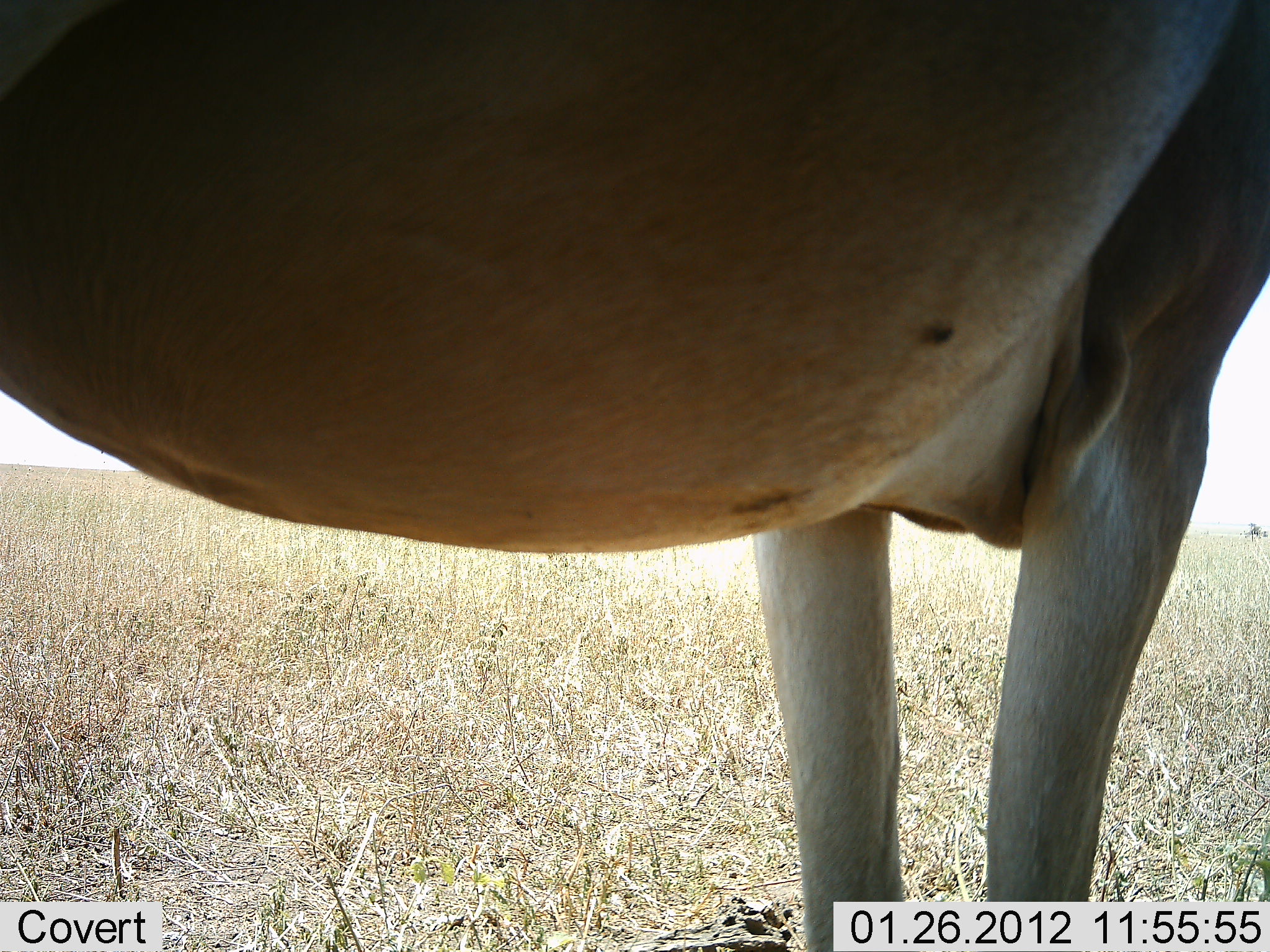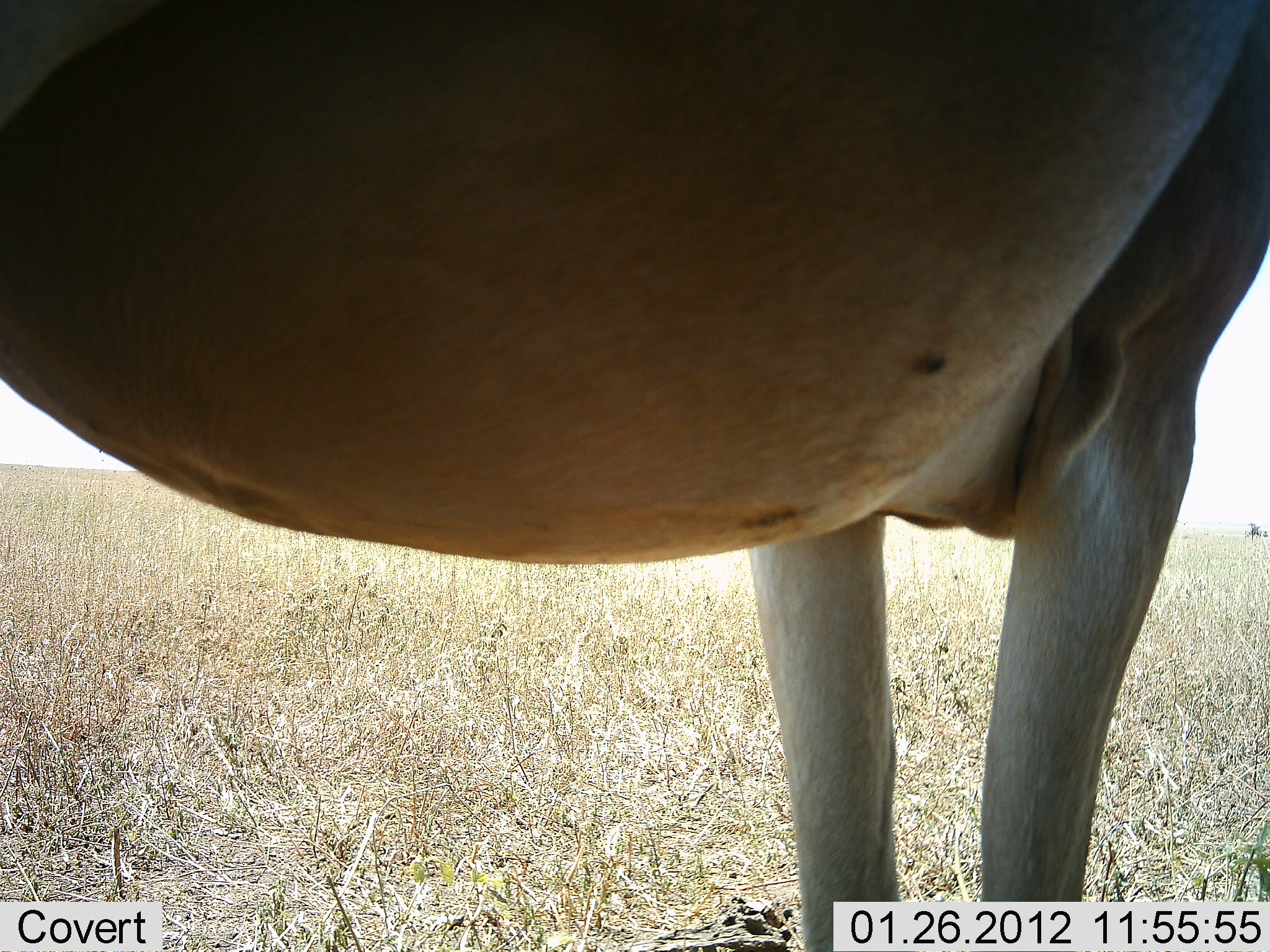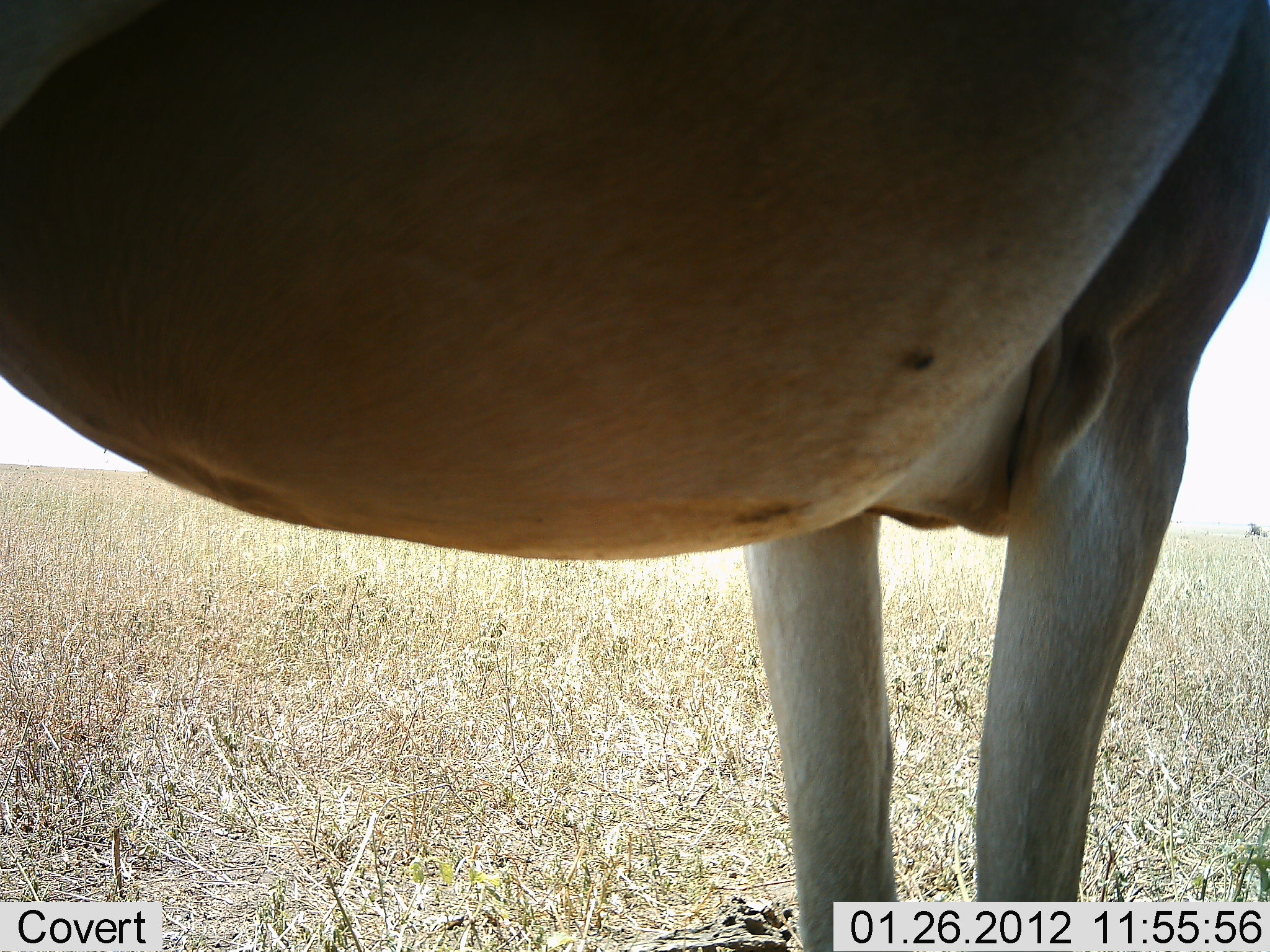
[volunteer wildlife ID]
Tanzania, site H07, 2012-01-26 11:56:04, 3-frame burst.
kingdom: Animalia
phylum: Chordata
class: Mammalia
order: Artiodactyla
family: Bovidae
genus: Alcelaphus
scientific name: Alcelaphus buselaphus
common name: hartebeest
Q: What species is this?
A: Hartebeest (Alcelaphus buselaphus).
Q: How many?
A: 1.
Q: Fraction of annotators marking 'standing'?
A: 100%.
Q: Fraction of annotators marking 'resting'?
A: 0%.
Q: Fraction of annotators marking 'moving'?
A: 0%.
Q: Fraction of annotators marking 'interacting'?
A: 0%.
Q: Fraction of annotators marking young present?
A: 0%.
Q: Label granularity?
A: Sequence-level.